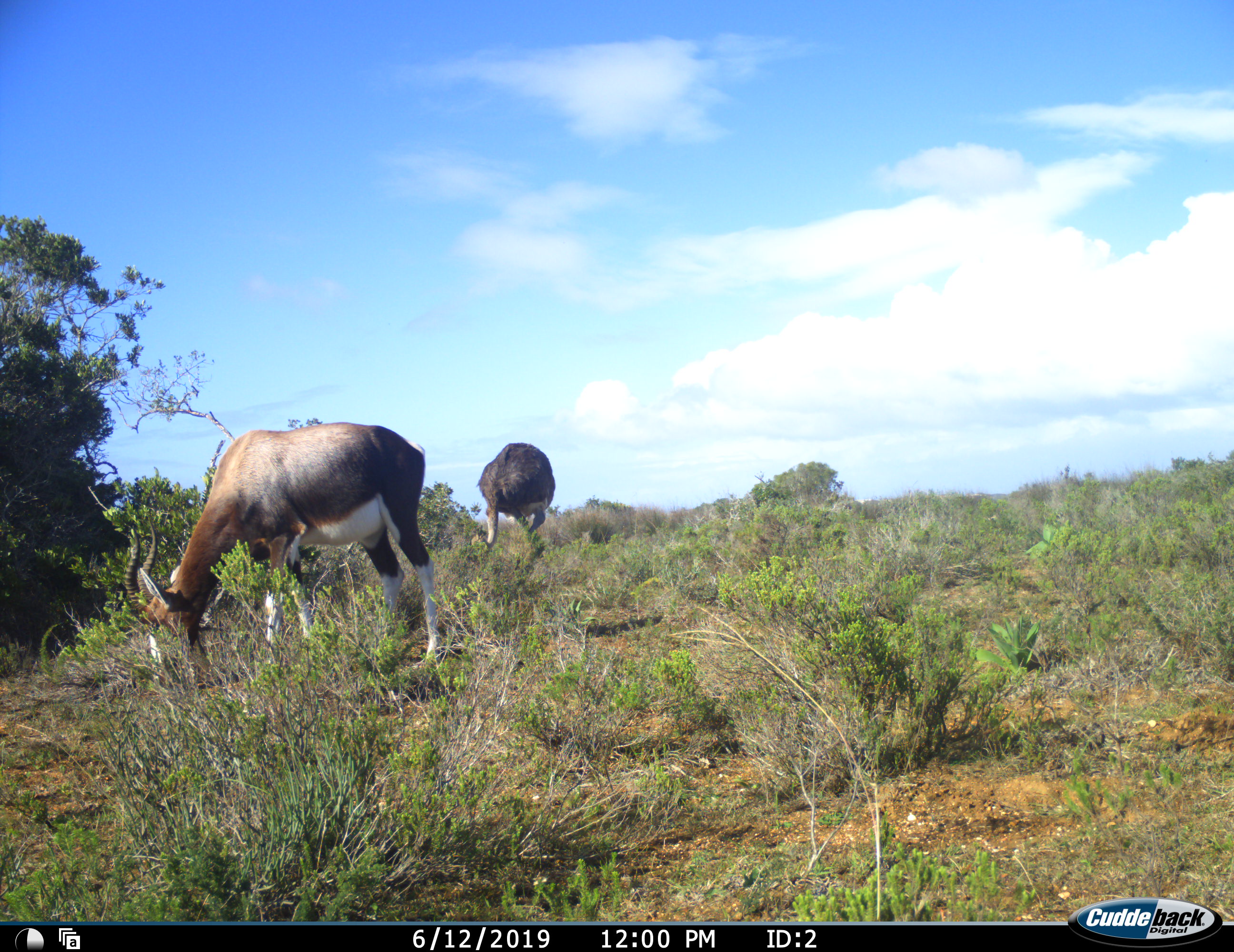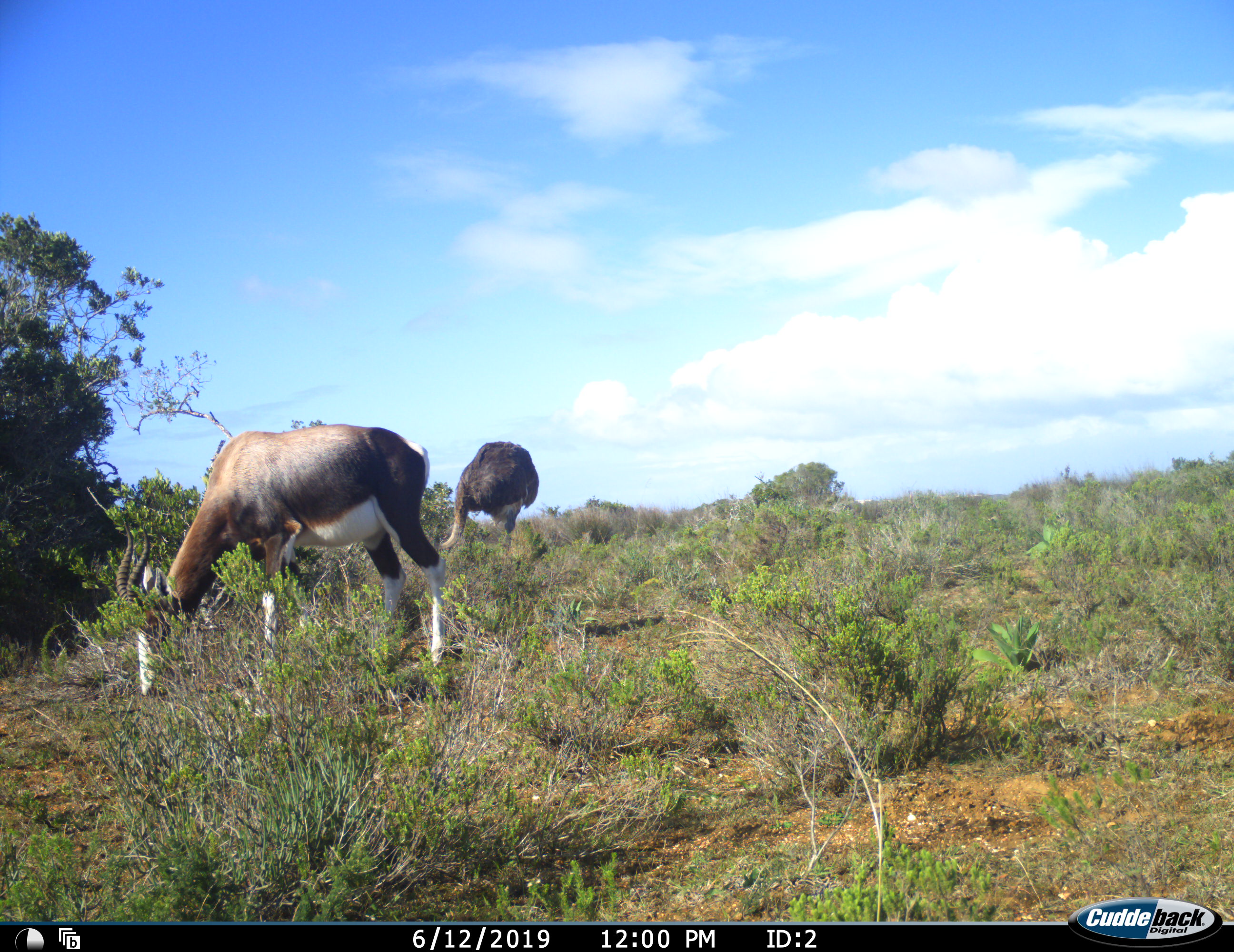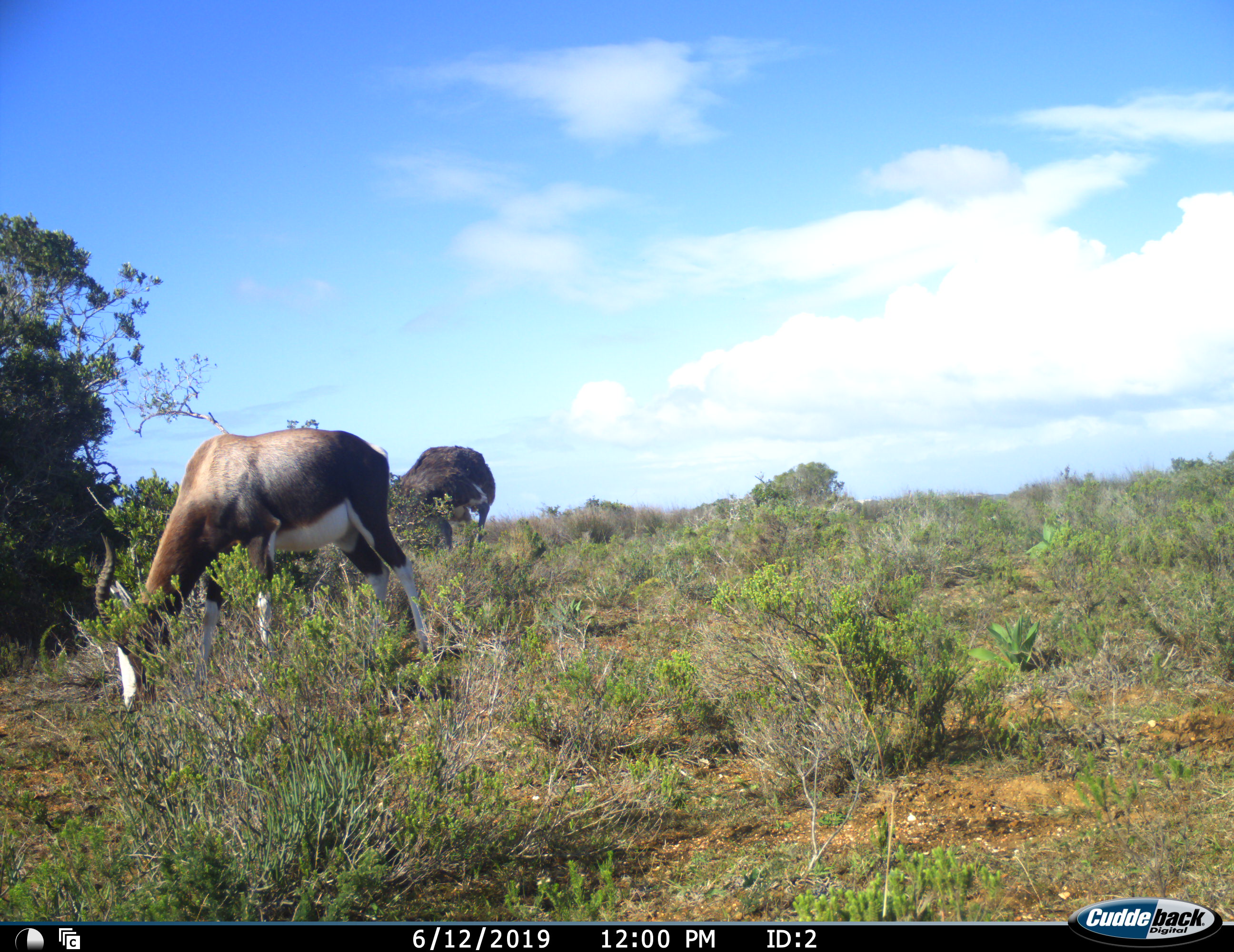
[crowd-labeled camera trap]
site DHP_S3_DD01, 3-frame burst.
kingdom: Animalia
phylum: Chordata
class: Mammalia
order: Artiodactyla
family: Bovidae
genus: Damaliscus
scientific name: Damaliscus pygargus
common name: bontebok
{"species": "bontebok (Damaliscus pygargus)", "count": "1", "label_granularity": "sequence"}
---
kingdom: Animalia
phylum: Chordata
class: Aves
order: Struthioniformes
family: Struthionidae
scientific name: Struthionidae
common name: ostrich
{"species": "ostrich (Struthionidae)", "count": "1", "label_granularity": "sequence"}